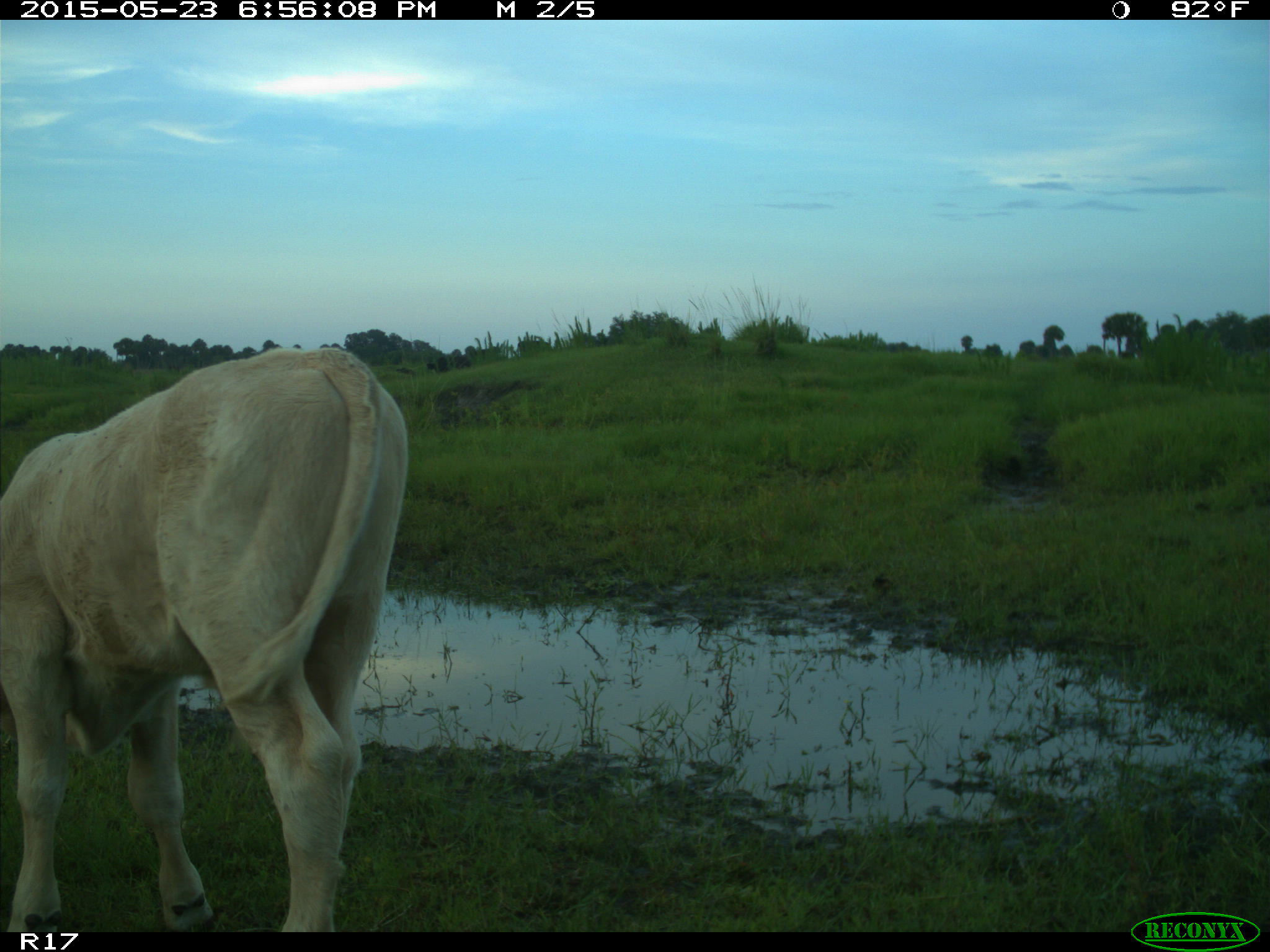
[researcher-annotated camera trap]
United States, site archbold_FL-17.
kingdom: Animalia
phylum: Chordata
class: Mammalia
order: Artiodactyla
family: Bovidae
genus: Bos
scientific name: Bos taurus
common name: domestic cow